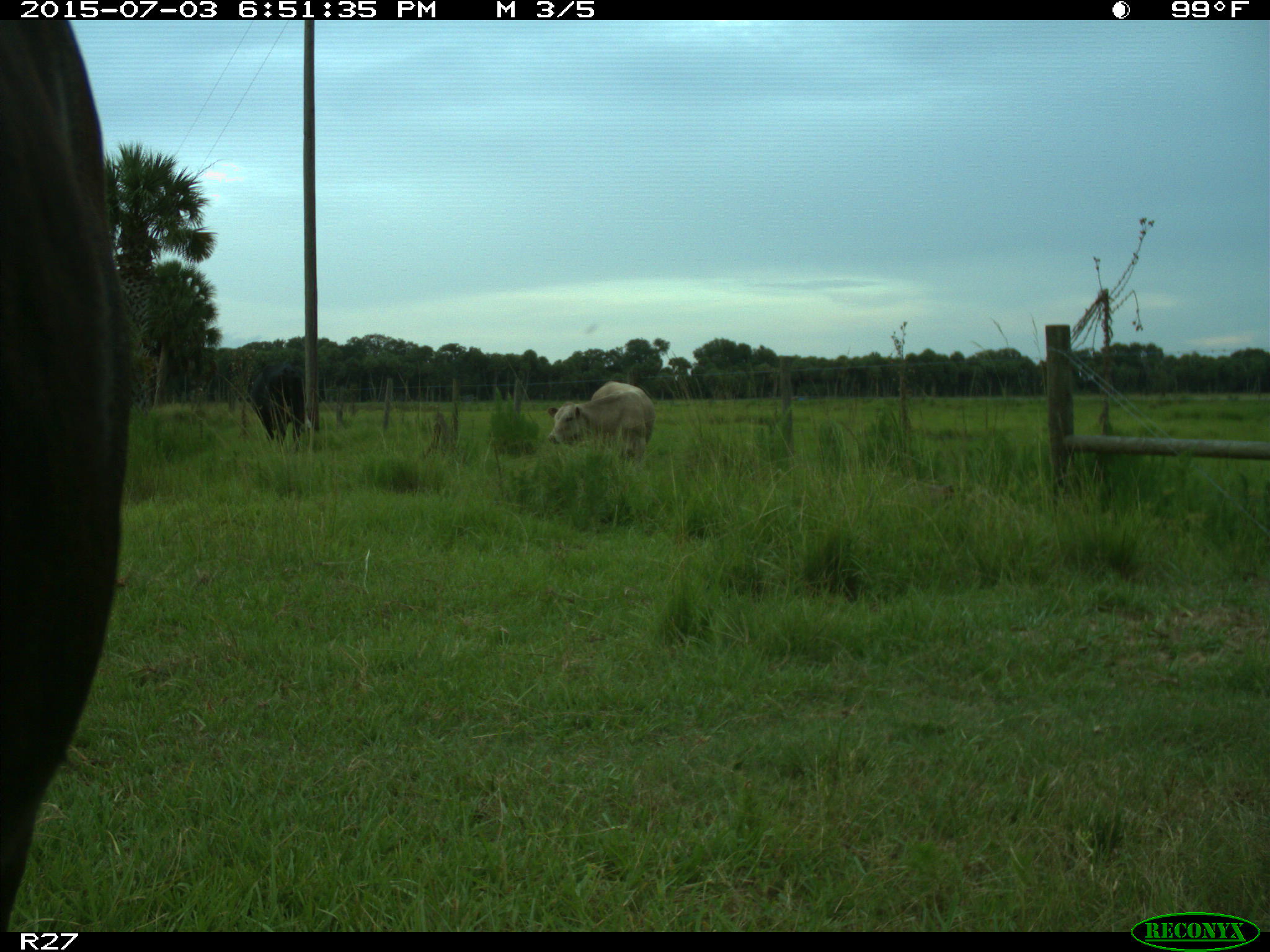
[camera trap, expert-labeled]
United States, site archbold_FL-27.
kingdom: Animalia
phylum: Chordata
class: Mammalia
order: Artiodactyla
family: Bovidae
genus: Bos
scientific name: Bos taurus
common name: domestic cow